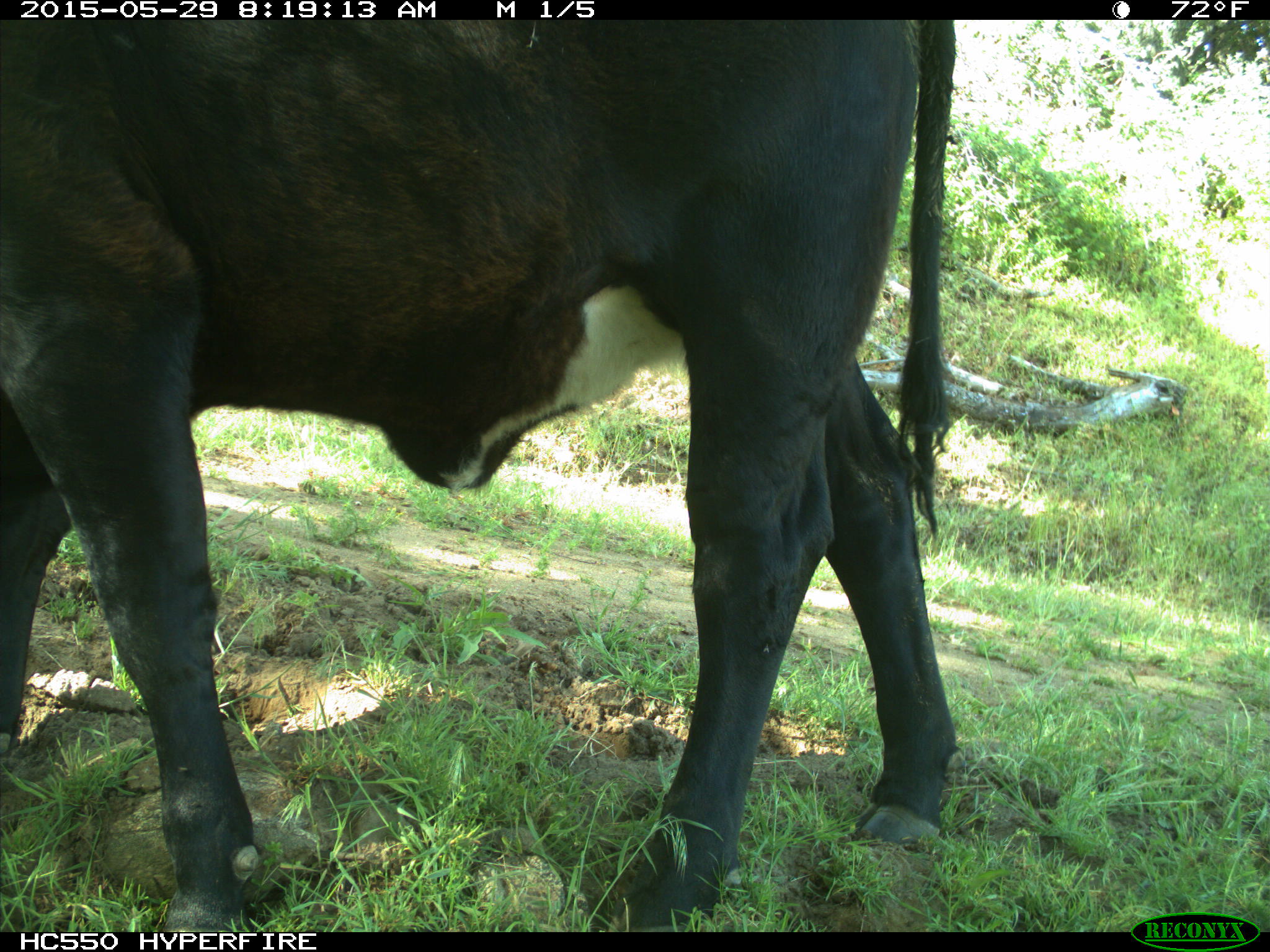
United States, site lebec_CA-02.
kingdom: Animalia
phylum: Chordata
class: Mammalia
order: Artiodactyla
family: Bovidae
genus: Bos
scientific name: Bos taurus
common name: domestic cow